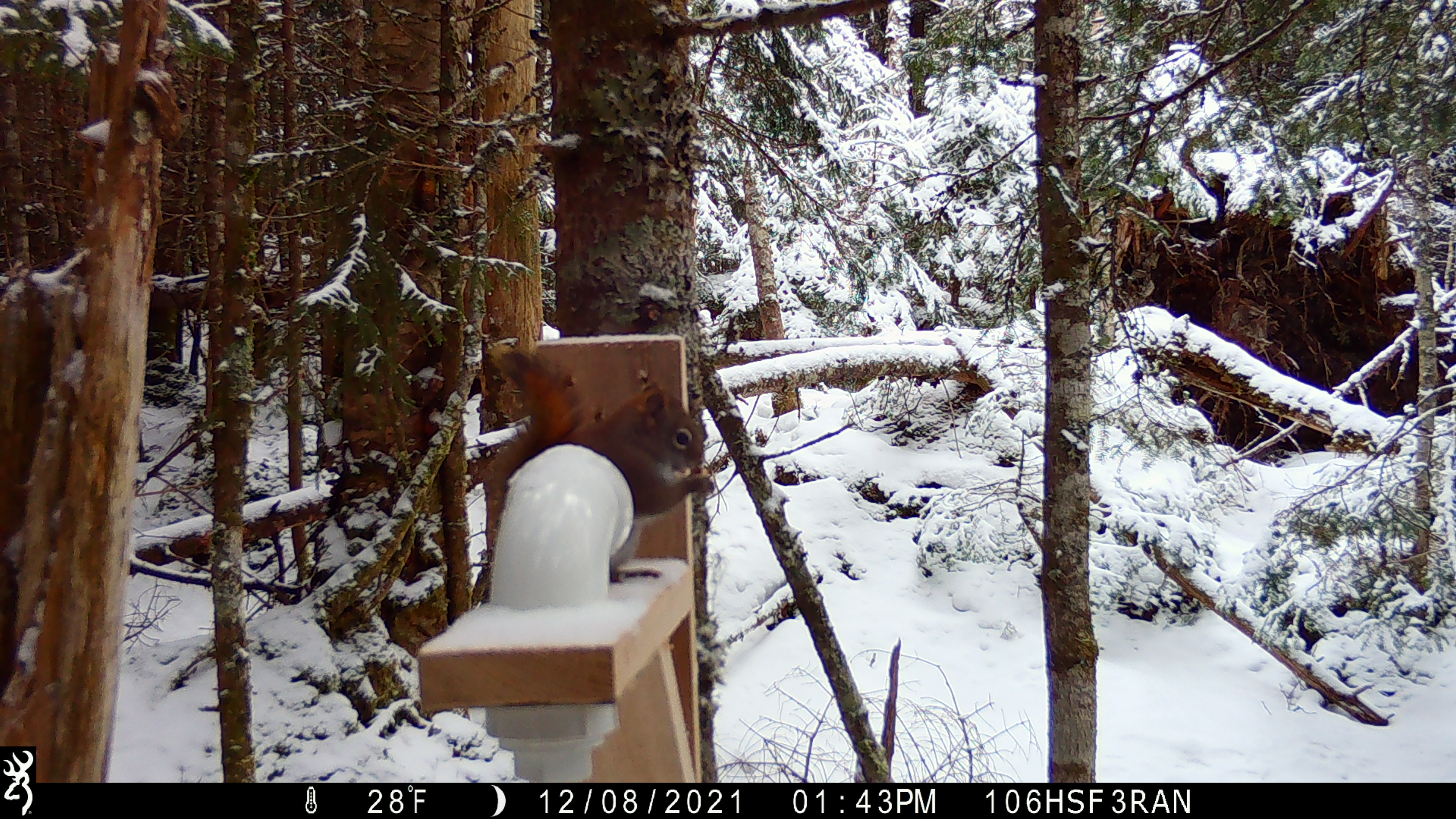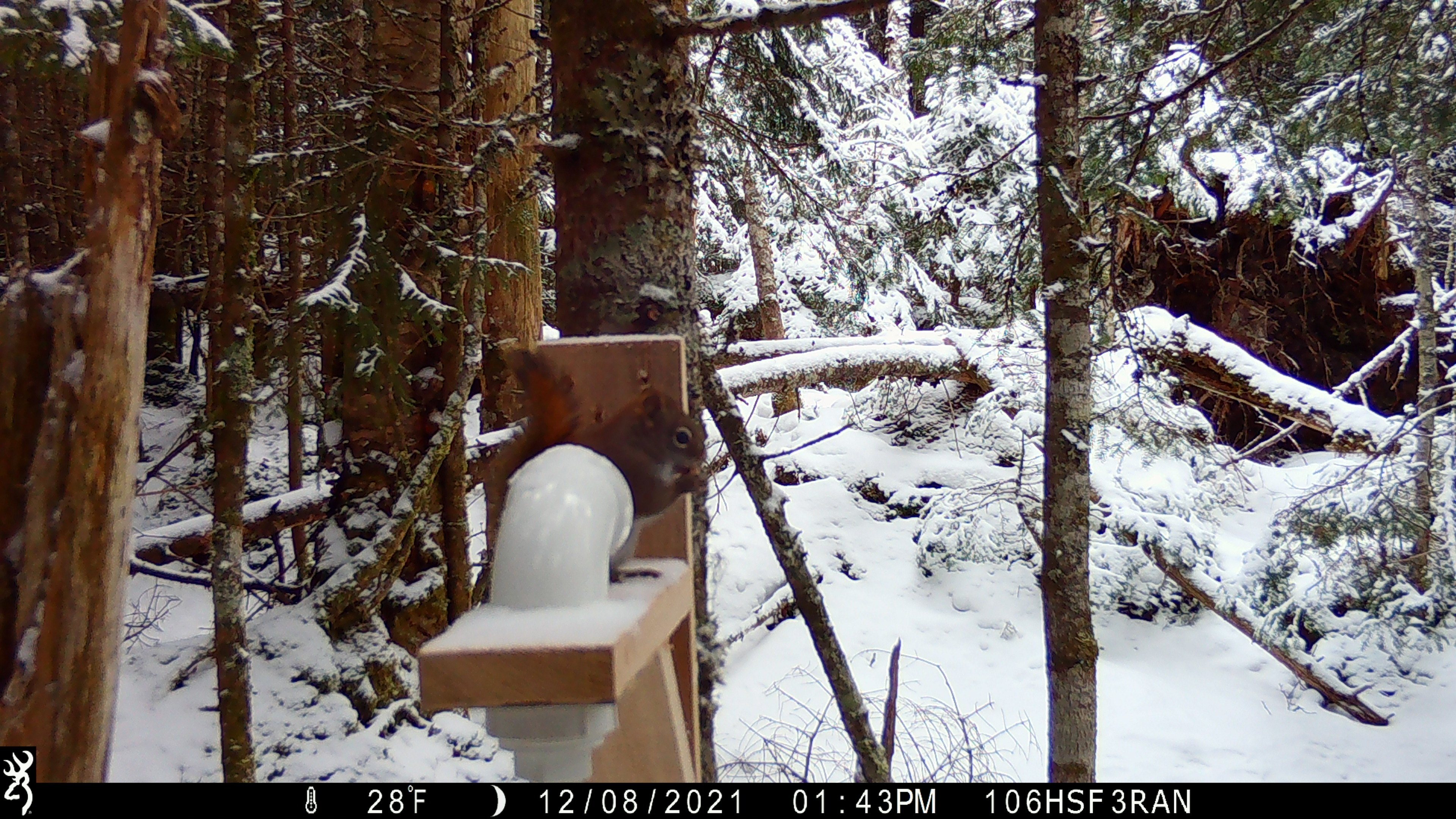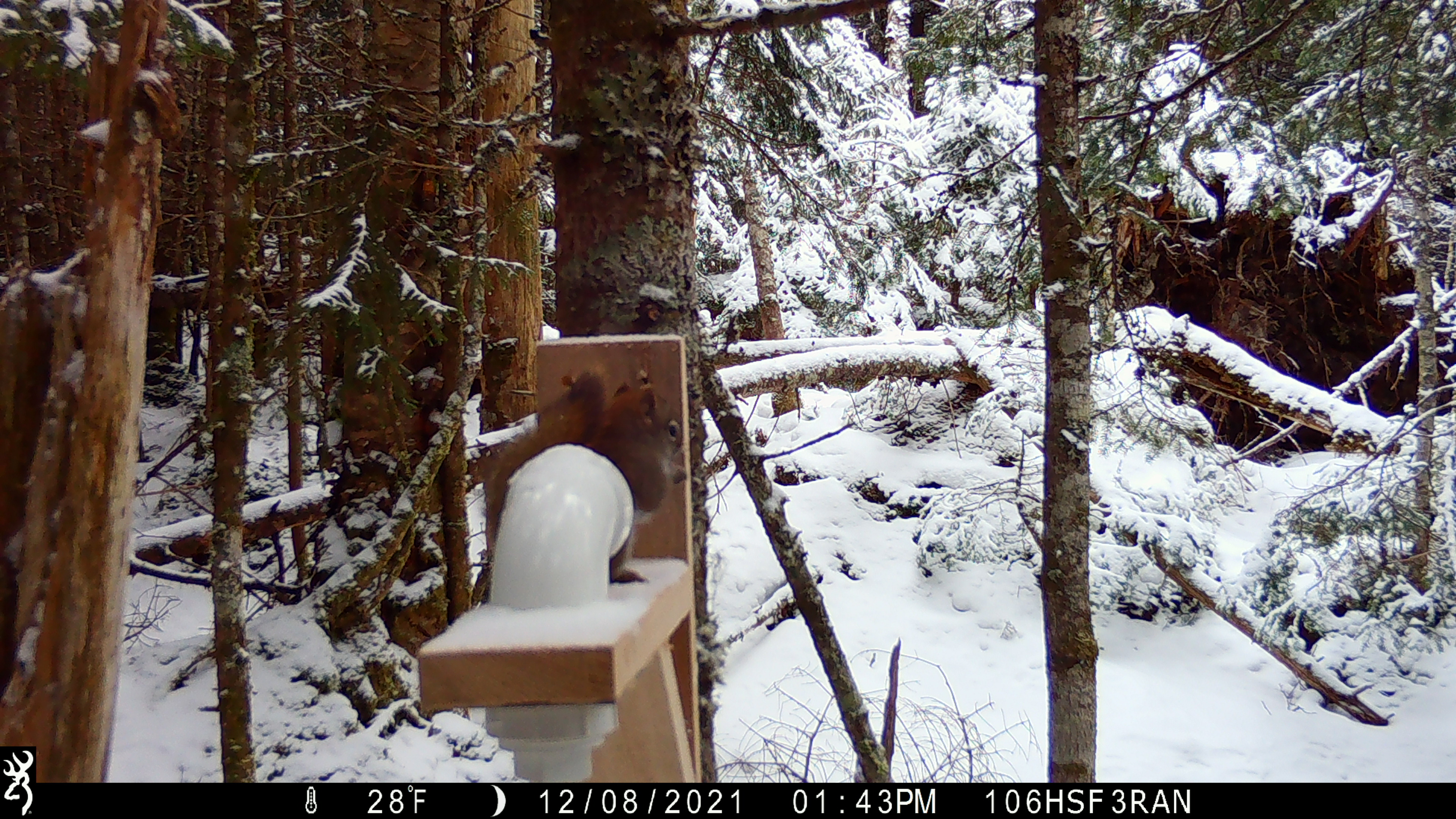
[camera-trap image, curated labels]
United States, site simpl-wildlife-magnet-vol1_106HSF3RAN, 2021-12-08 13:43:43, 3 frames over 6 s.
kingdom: Animalia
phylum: Chordata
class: Mammalia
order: Rodentia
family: Sciuridae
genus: Tamiasciurus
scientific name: Tamiasciurus hudsonicus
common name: red squirrel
Red squirrel (Tamiasciurus hudsonicus).